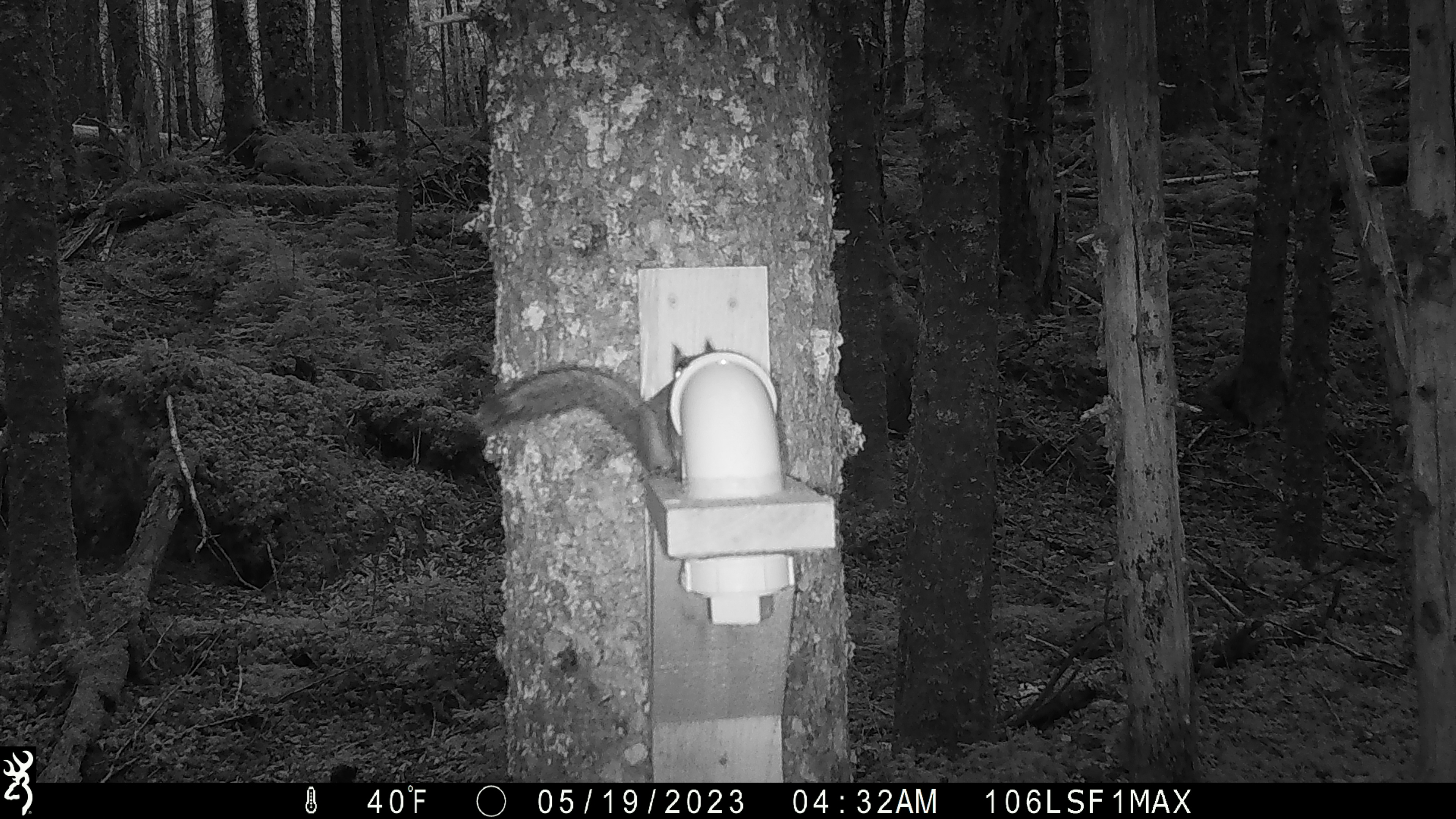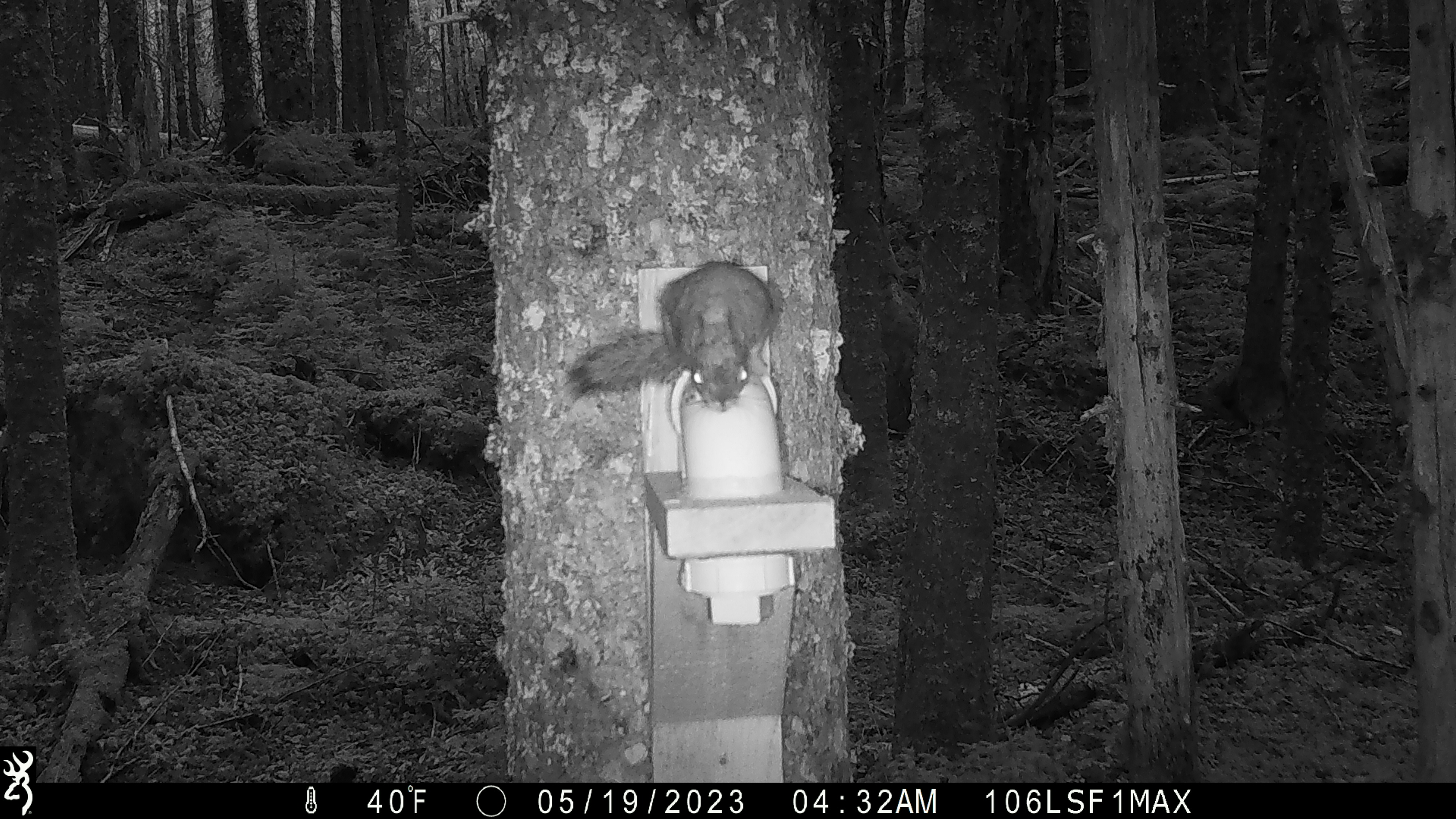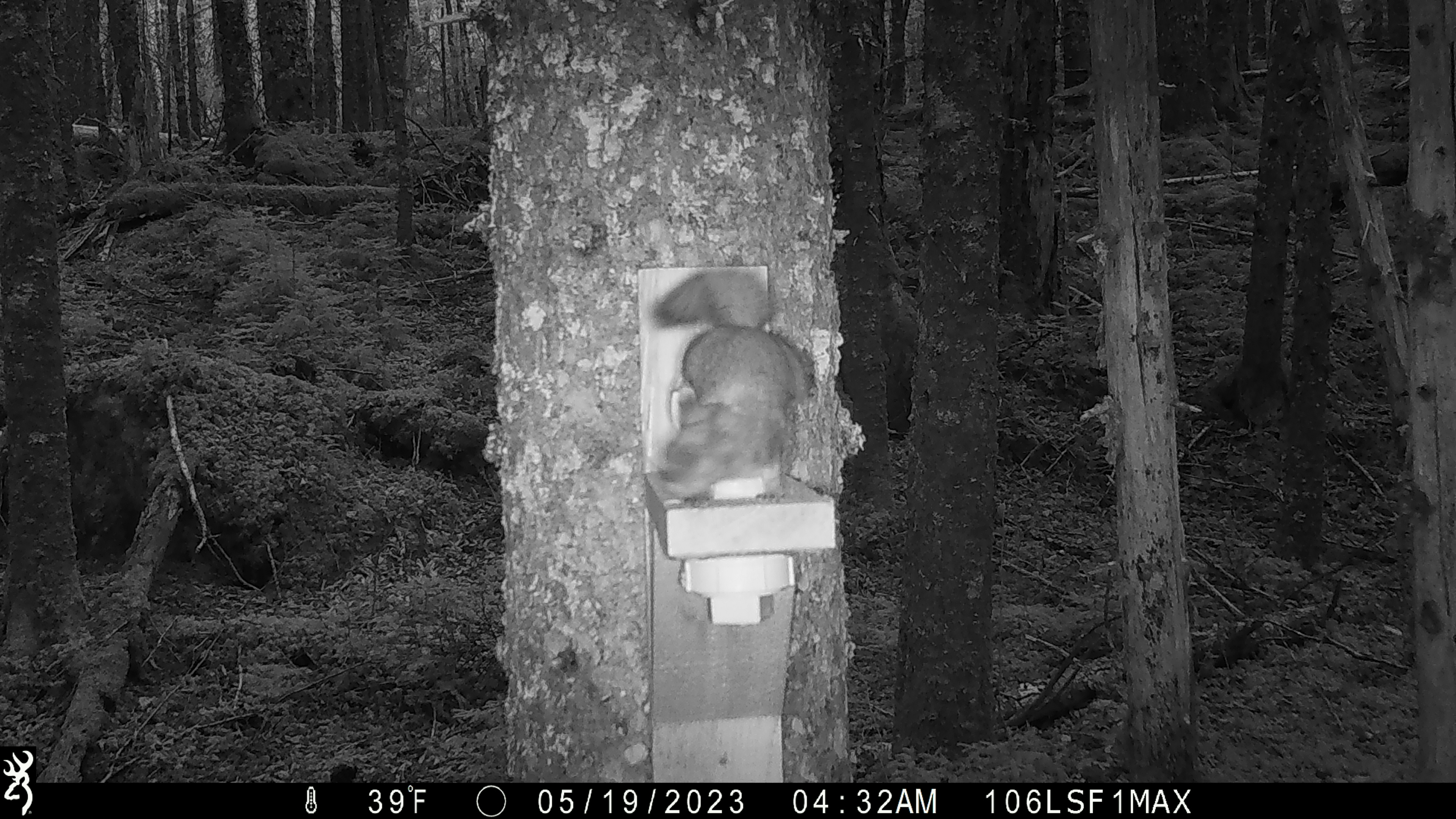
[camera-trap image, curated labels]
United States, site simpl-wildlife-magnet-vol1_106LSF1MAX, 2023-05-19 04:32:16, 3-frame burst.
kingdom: Animalia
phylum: Chordata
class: Mammalia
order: Rodentia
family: Sciuridae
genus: Tamiasciurus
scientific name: Tamiasciurus hudsonicus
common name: red squirrel